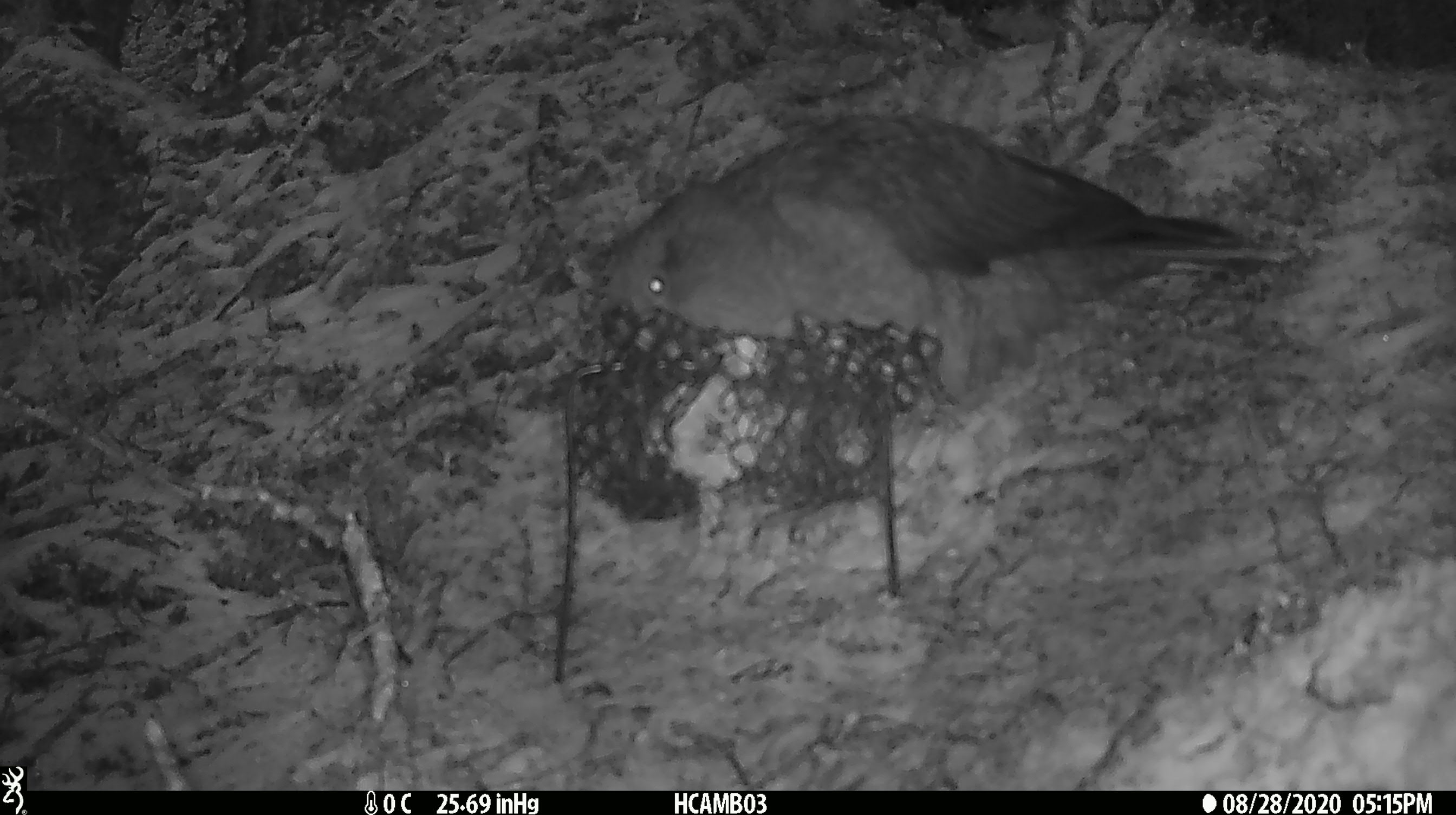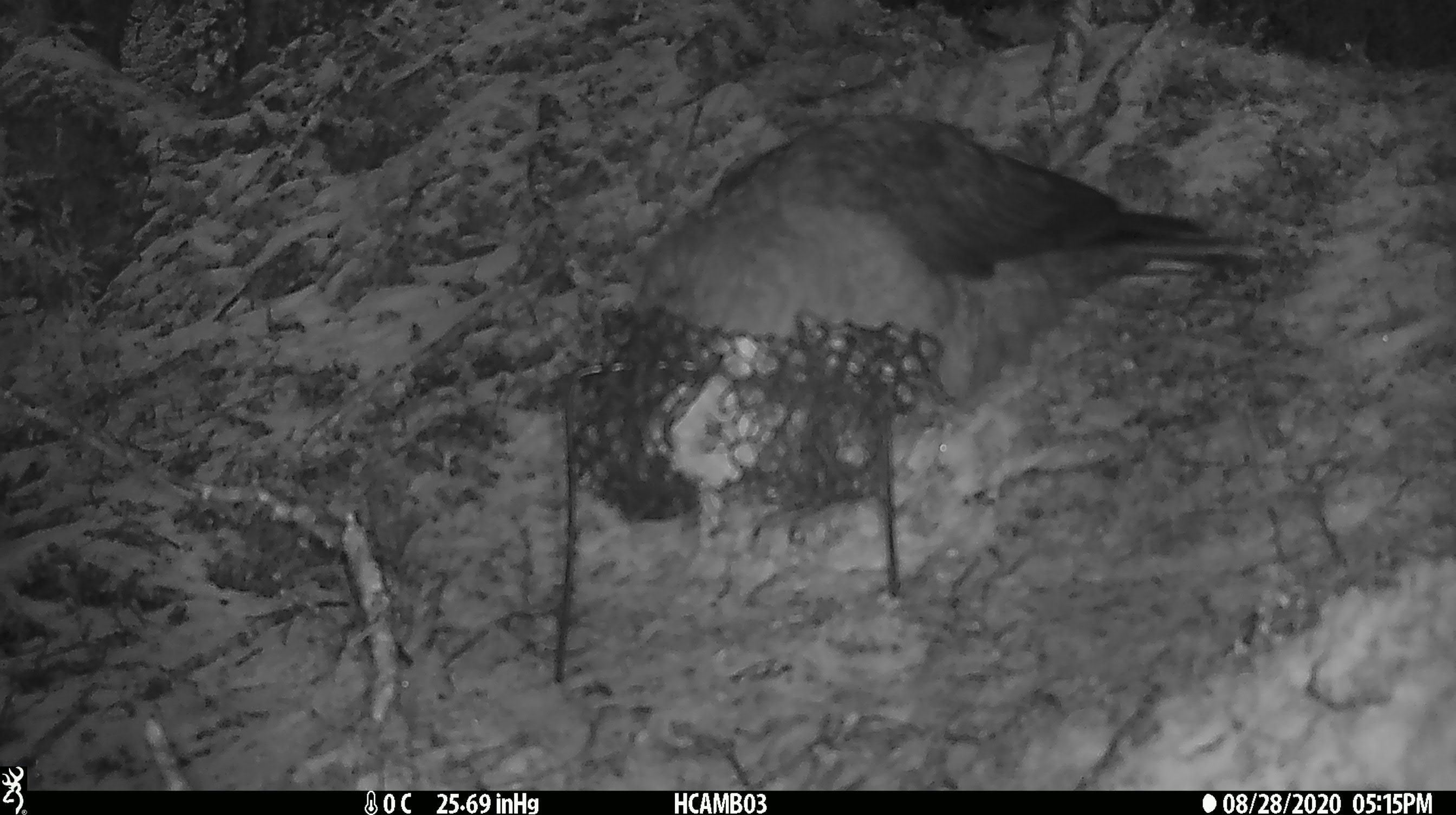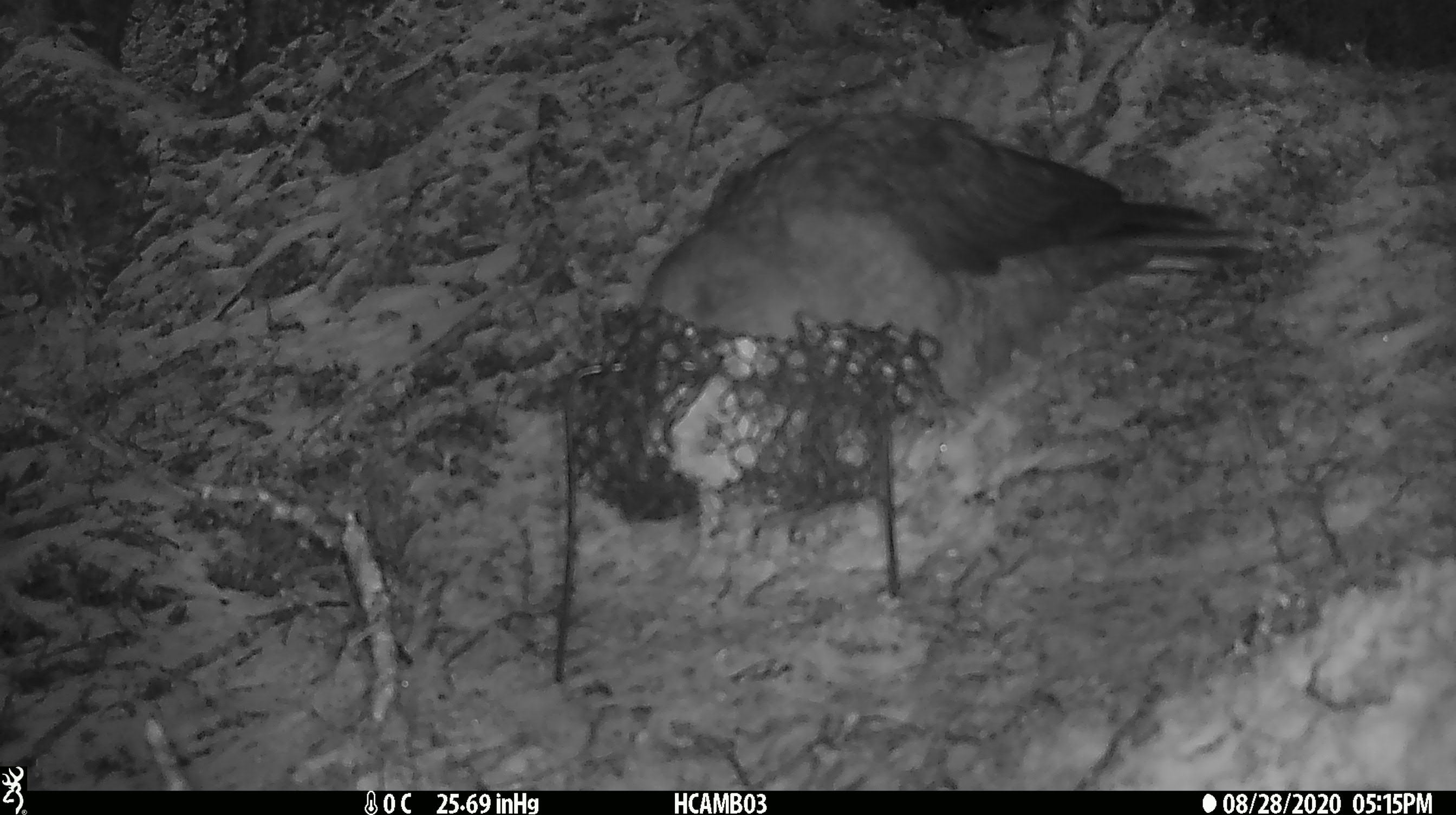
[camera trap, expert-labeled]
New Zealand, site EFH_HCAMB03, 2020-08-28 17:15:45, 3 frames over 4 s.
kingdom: Animalia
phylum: Chordata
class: Aves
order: Psittaciformes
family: Strigopidae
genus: Nestor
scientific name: Nestor notabilis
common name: kea